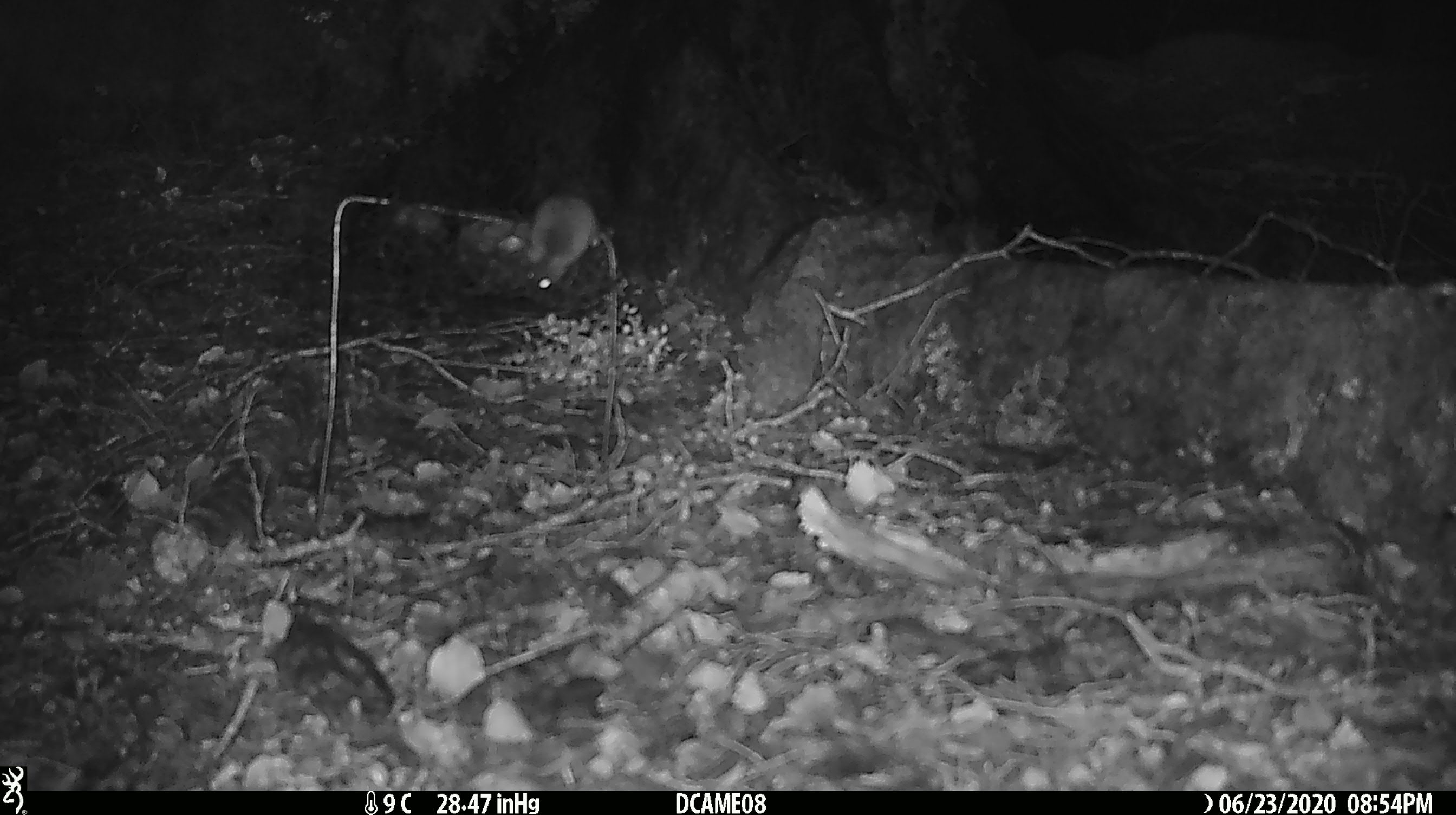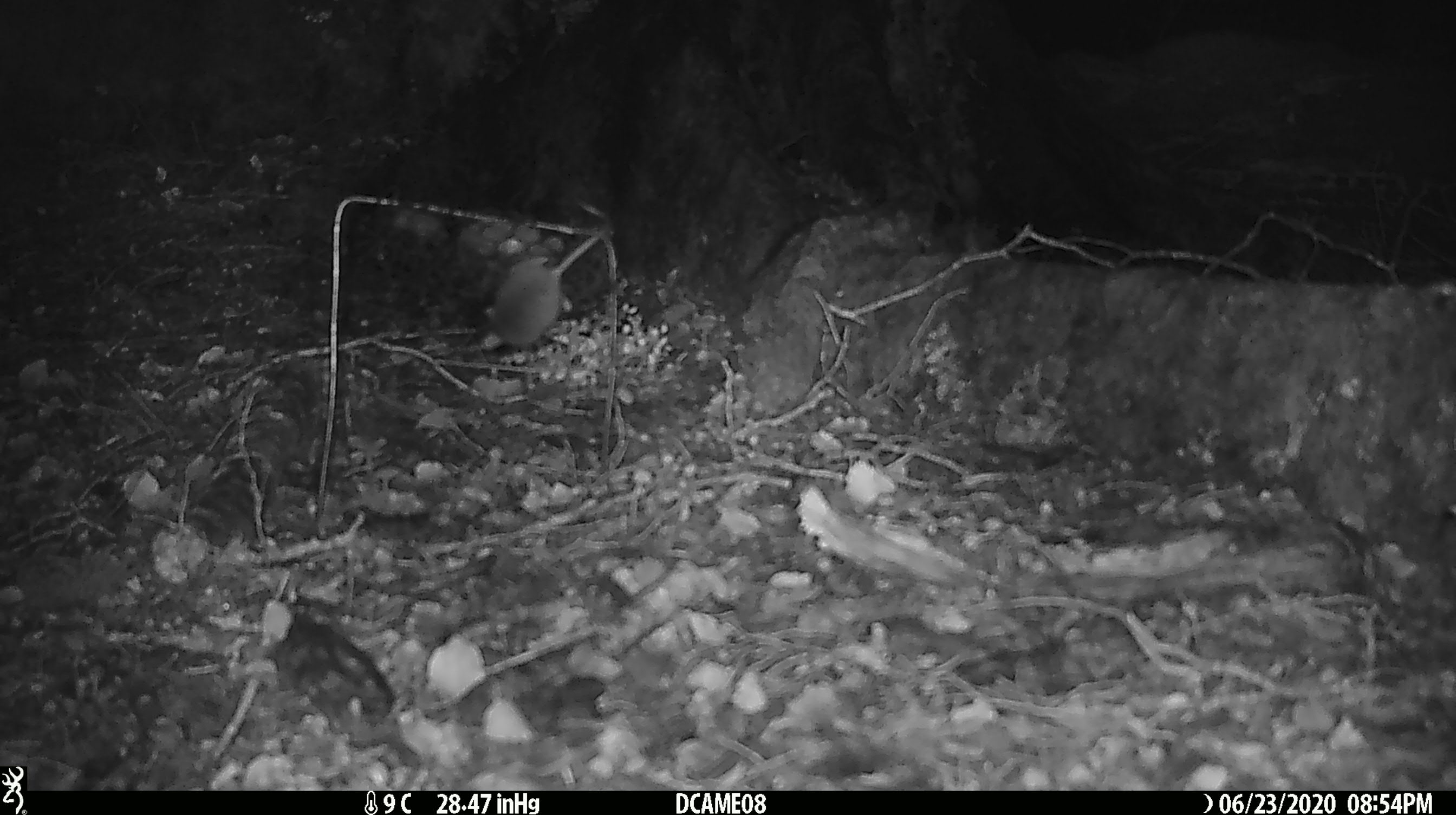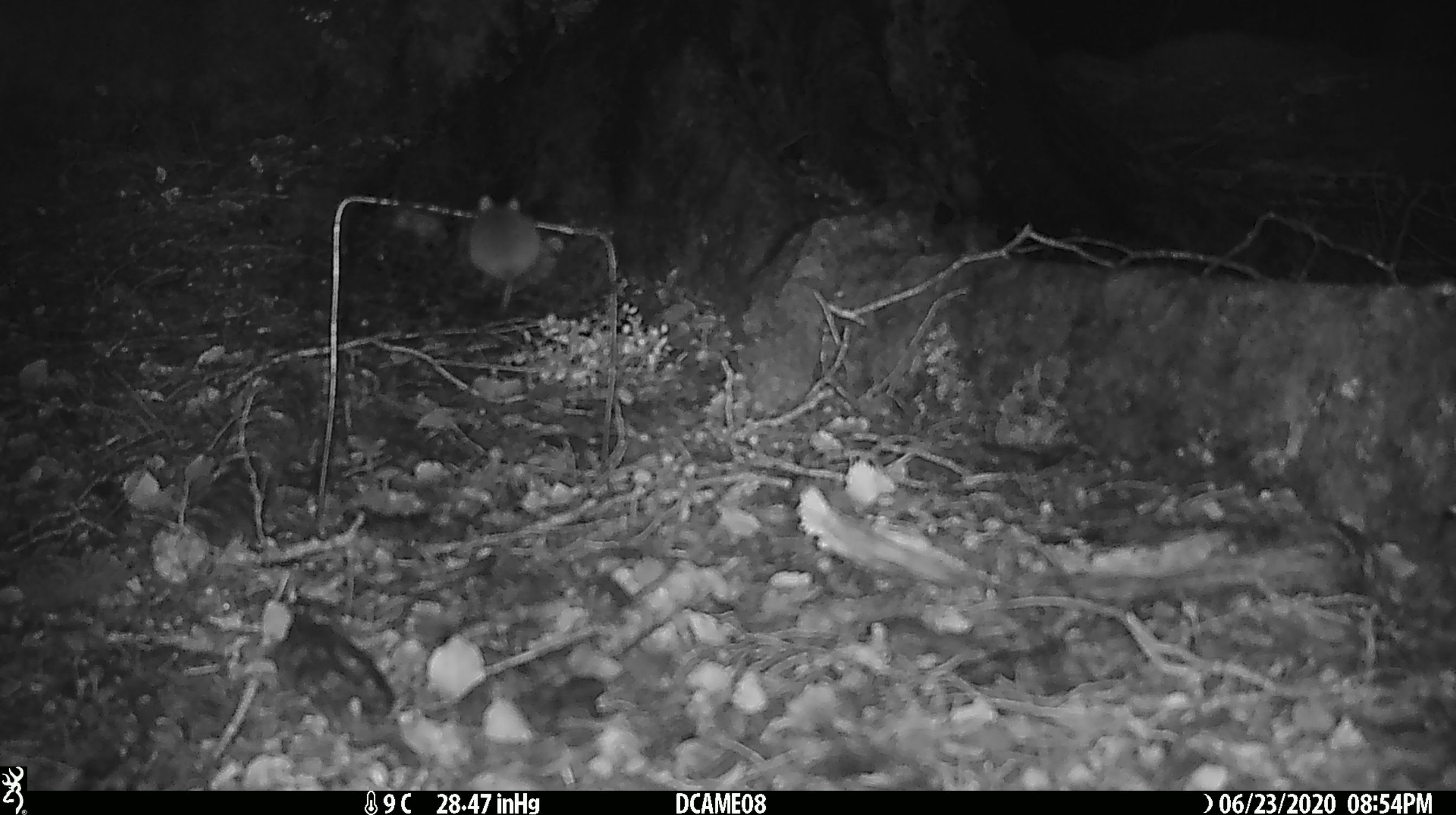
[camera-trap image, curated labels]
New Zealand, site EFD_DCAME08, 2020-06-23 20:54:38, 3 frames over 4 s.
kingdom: Animalia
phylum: Chordata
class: Mammalia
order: Rodentia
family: Muridae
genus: Mus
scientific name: Mus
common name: mouse